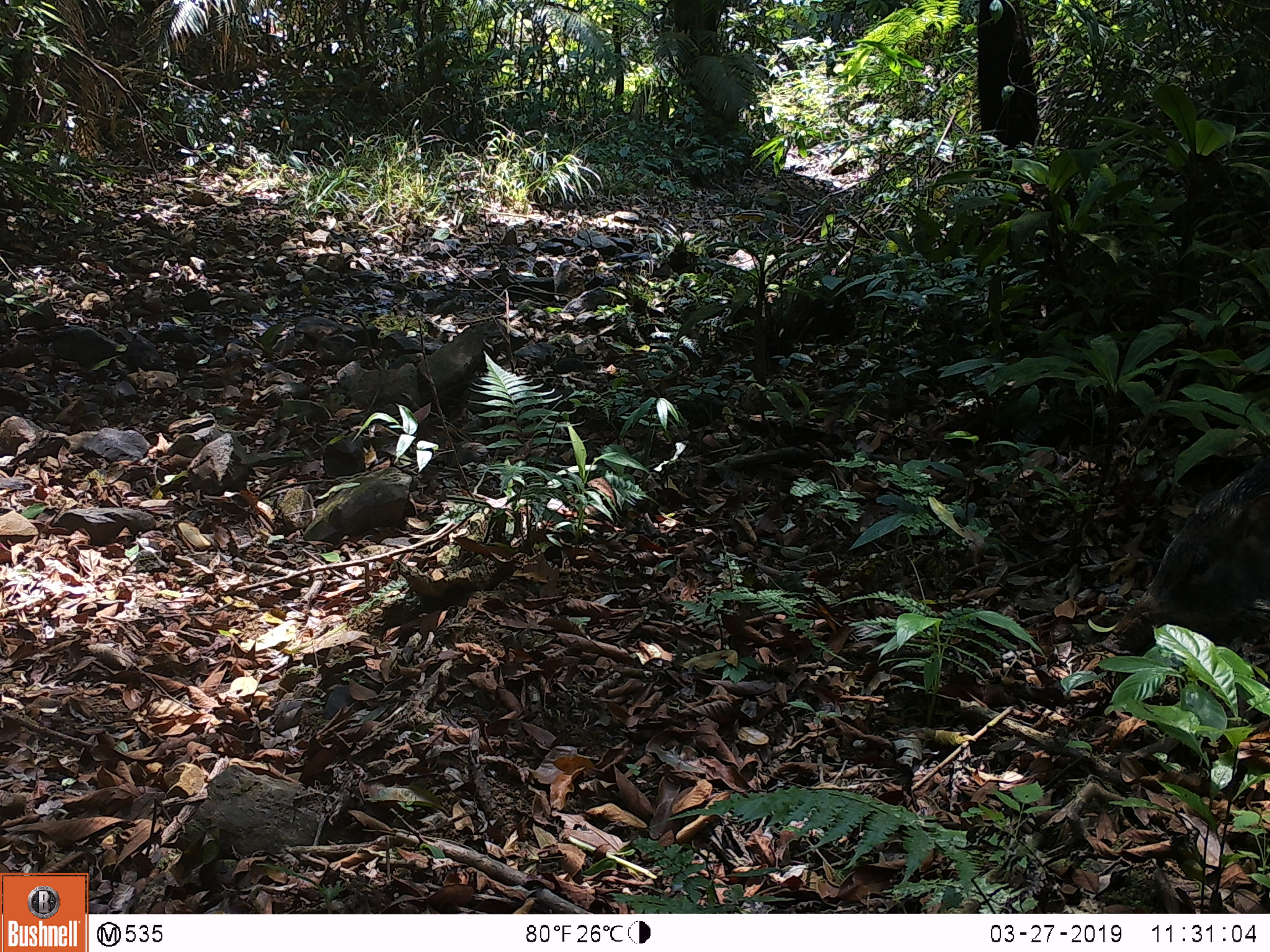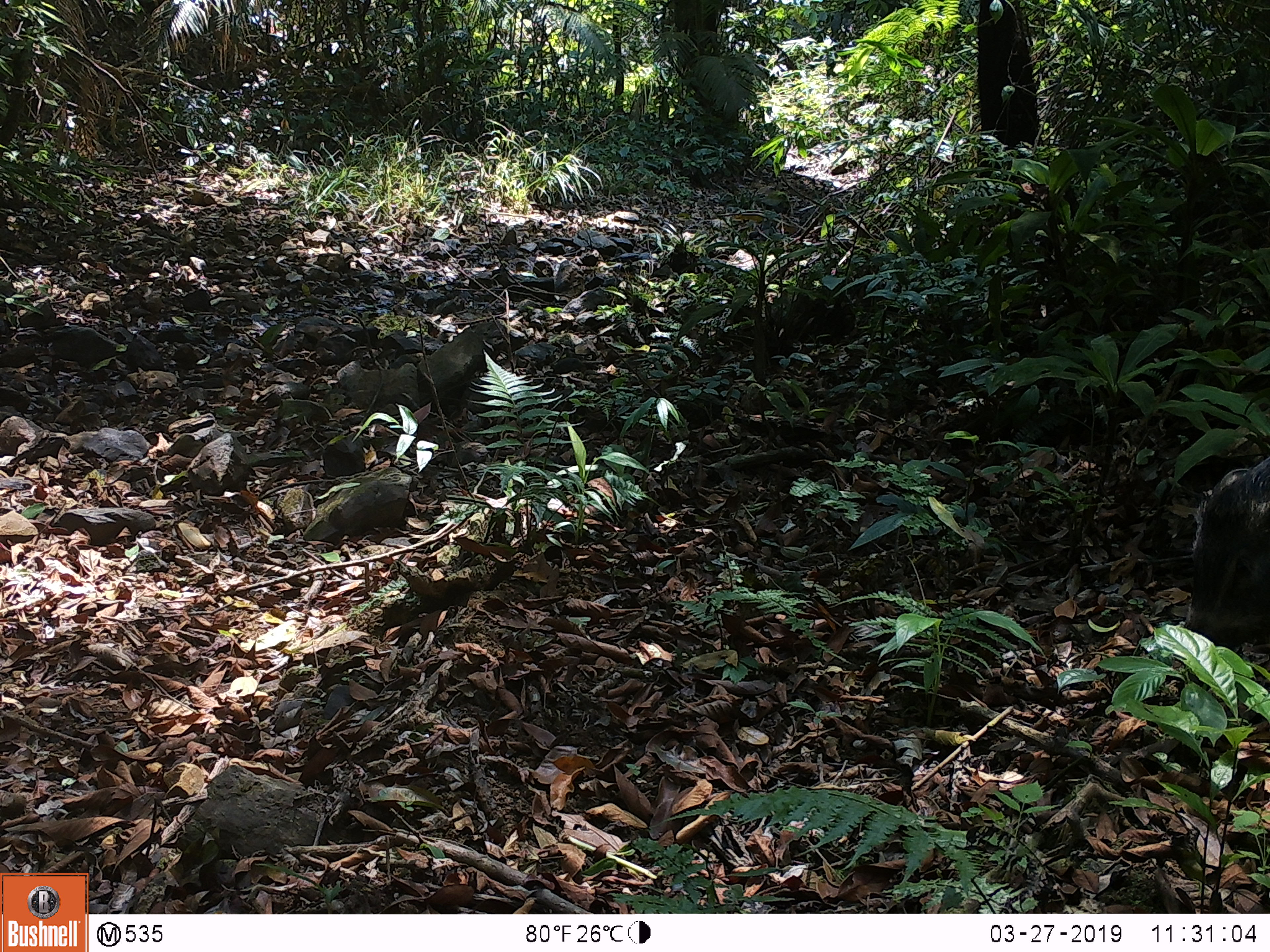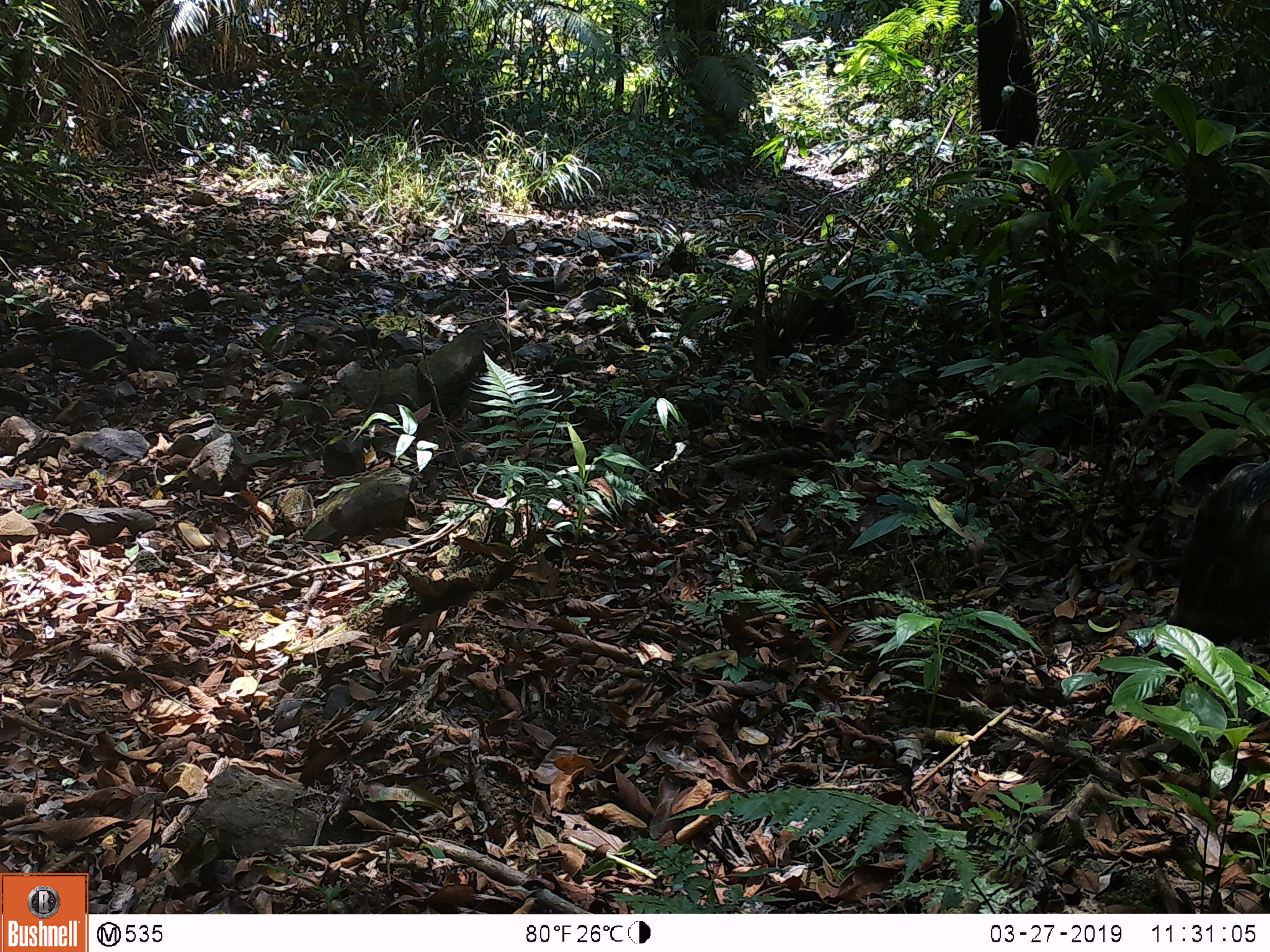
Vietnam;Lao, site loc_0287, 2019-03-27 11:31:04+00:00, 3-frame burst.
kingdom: Animalia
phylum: Chordata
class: Mammalia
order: Artiodactyla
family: Suidae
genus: Sus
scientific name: Sus scrofa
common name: eurasian wild pig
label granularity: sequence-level